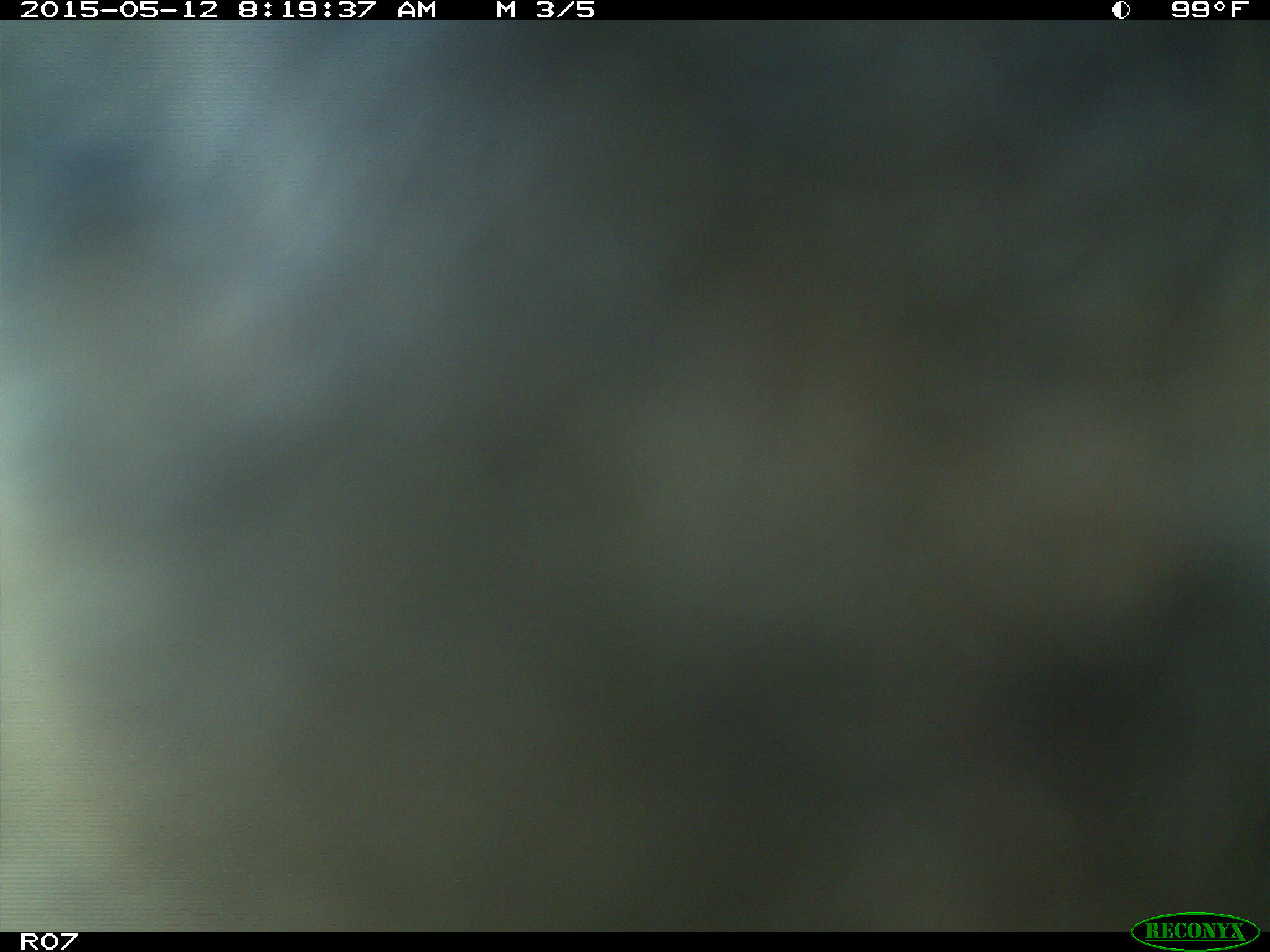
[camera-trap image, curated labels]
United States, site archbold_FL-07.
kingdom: Animalia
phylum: Chordata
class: Mammalia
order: Artiodactyla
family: Bovidae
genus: Bos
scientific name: Bos taurus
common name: domestic cow